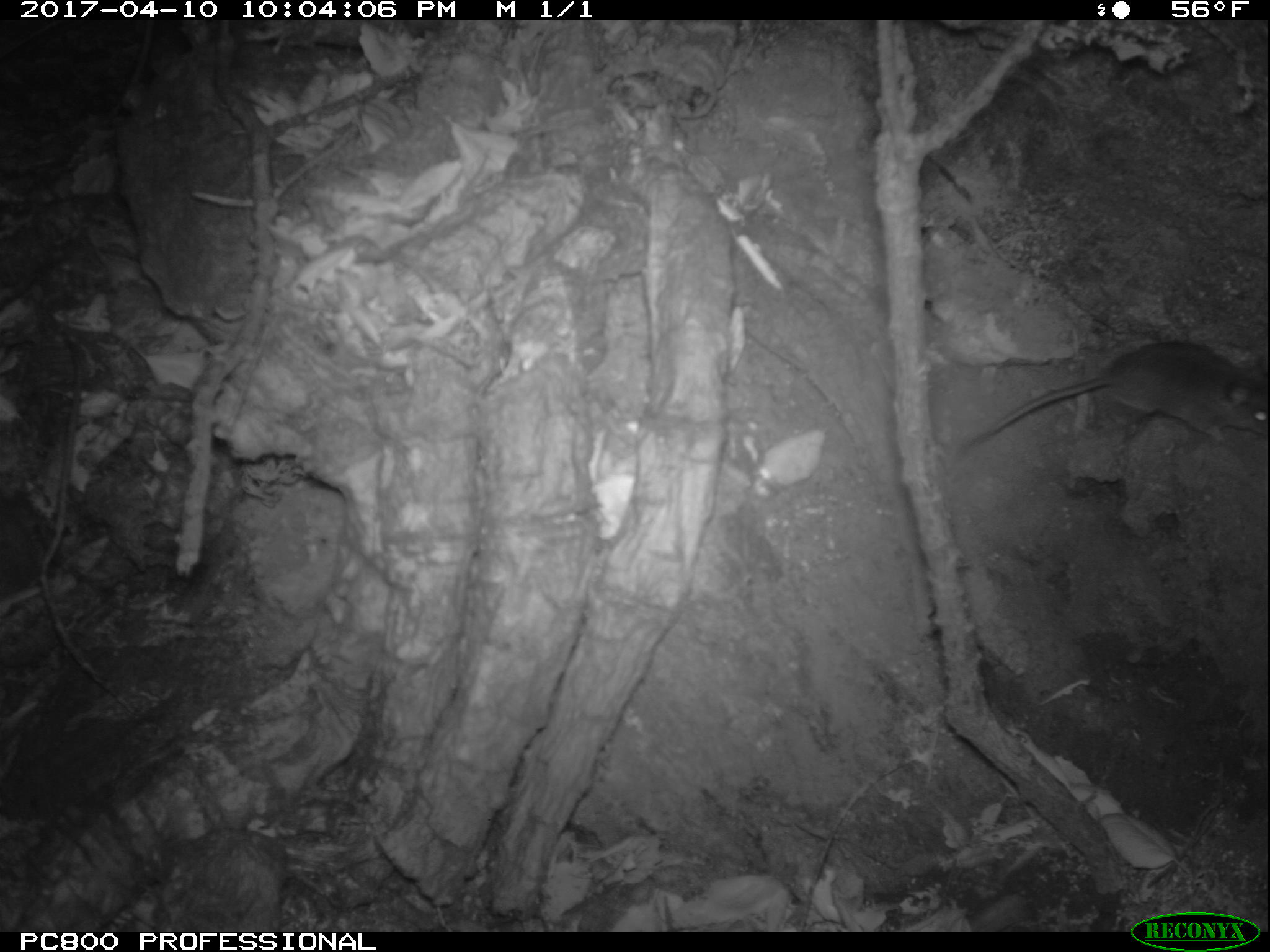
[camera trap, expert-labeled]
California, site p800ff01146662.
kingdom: Animalia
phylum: Chordata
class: Mammalia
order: Rodentia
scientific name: Rodentia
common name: rodent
Rodent (Rodentia).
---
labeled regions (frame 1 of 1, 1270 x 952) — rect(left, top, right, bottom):
rodent: rect(987, 340, 1269, 436)